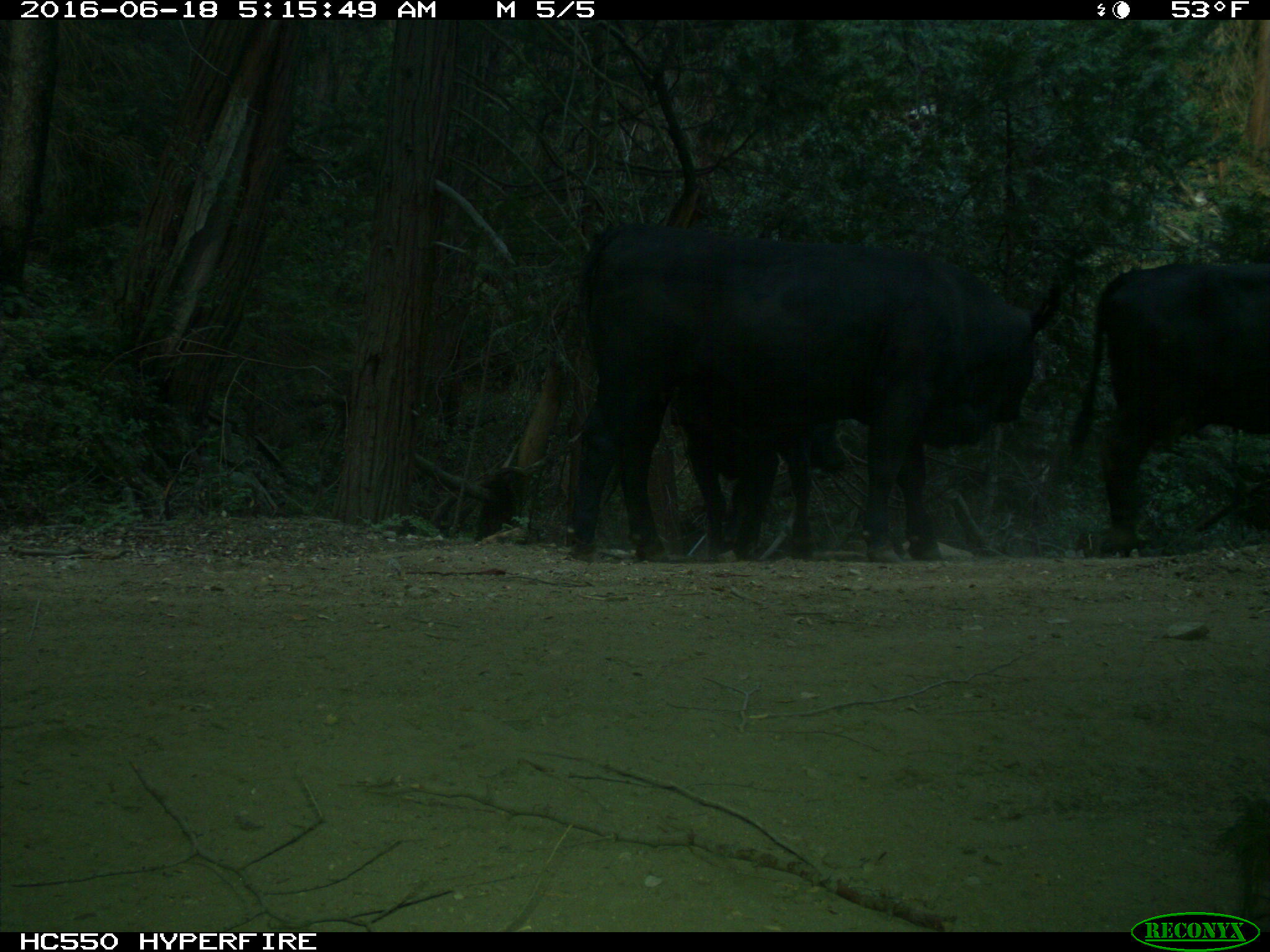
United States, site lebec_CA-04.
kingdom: Animalia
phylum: Chordata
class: Mammalia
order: Artiodactyla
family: Bovidae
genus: Bos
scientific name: Bos taurus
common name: domestic cow